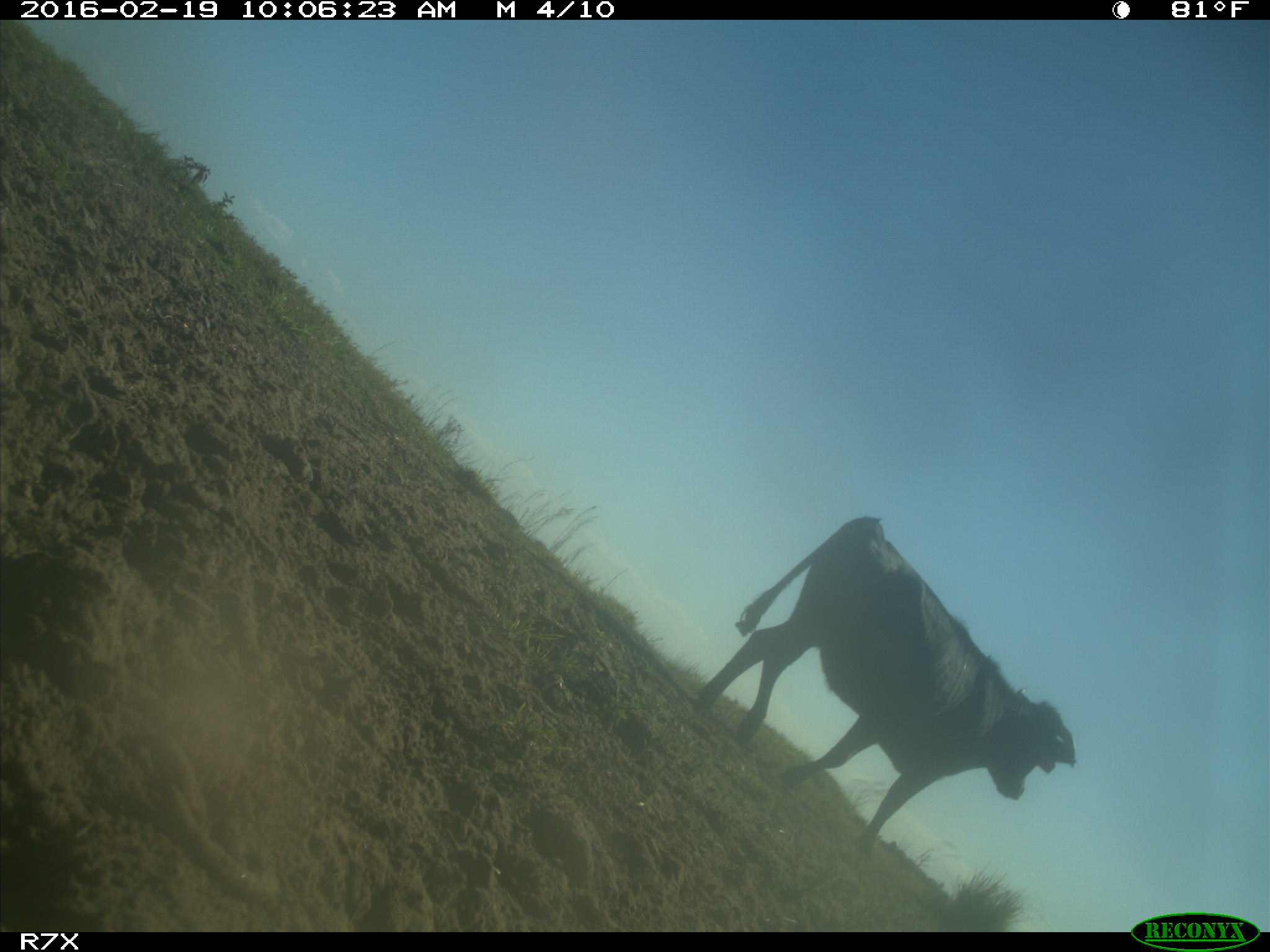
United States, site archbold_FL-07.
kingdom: Animalia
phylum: Chordata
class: Mammalia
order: Artiodactyla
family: Bovidae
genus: Bos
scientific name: Bos taurus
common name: domestic cow